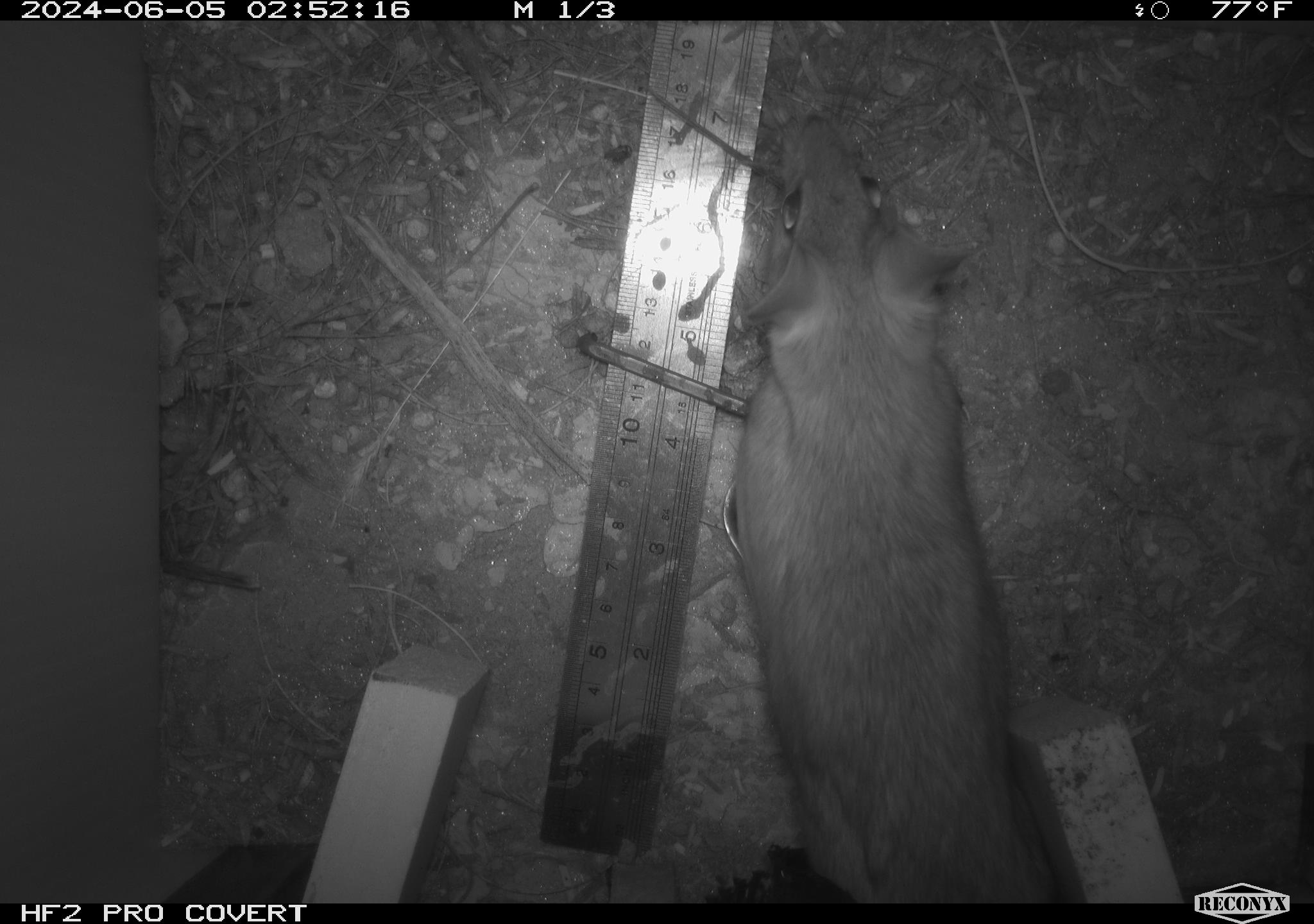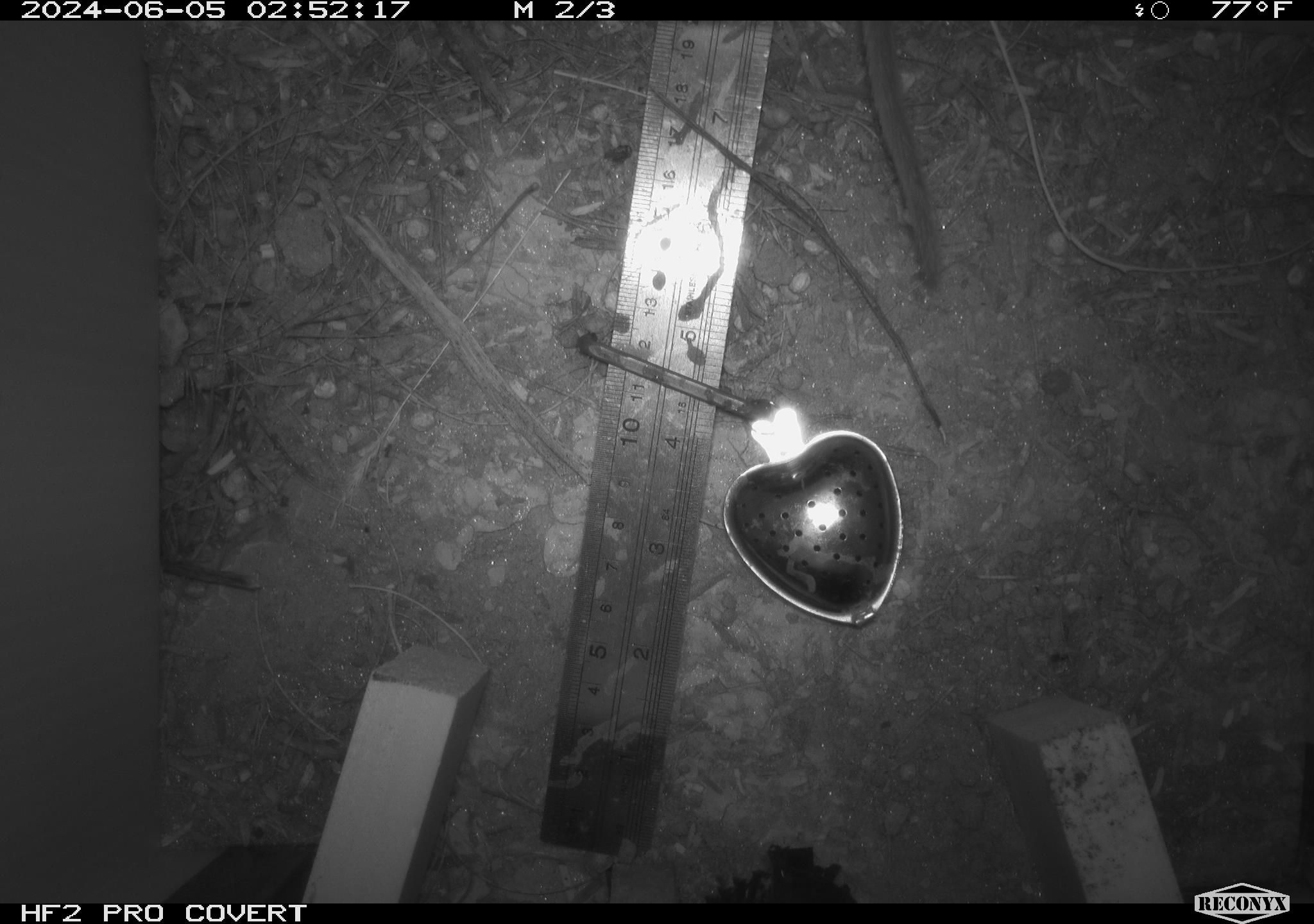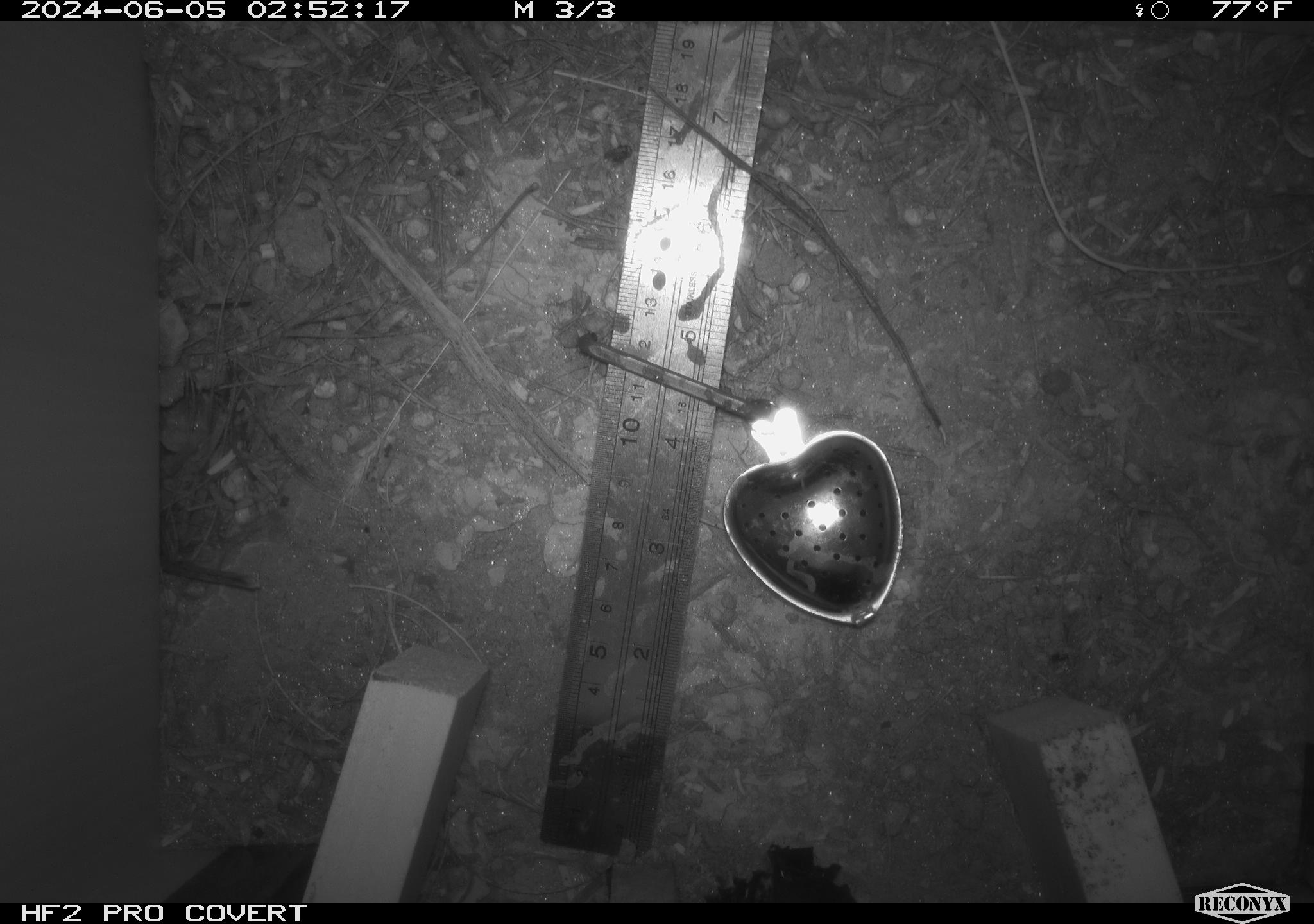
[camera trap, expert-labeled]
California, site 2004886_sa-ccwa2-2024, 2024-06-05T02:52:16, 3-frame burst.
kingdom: Animalia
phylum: Chordata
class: Mammalia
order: Rodentia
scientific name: Rodentia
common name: woodrat or rat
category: woodrat or rat species